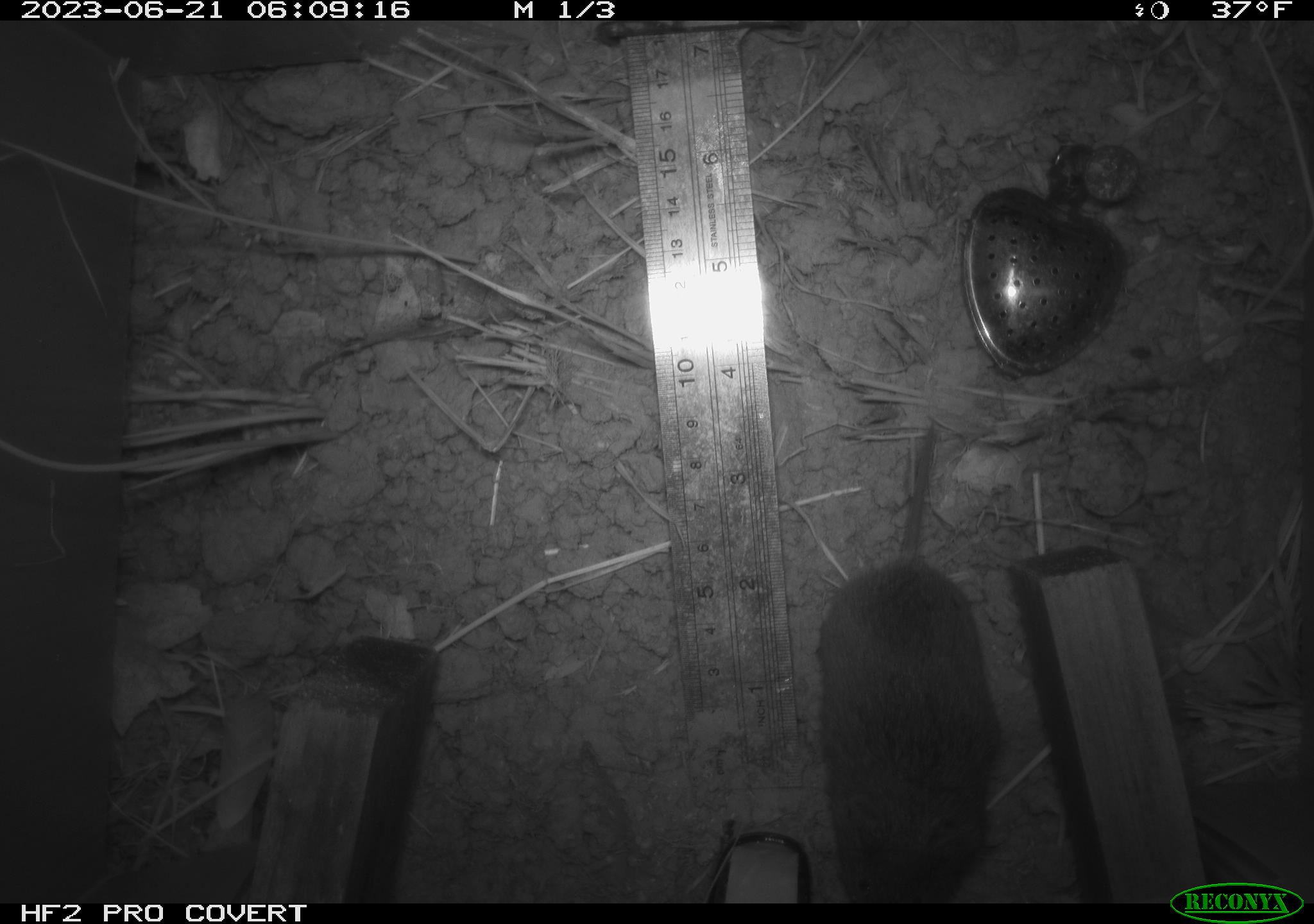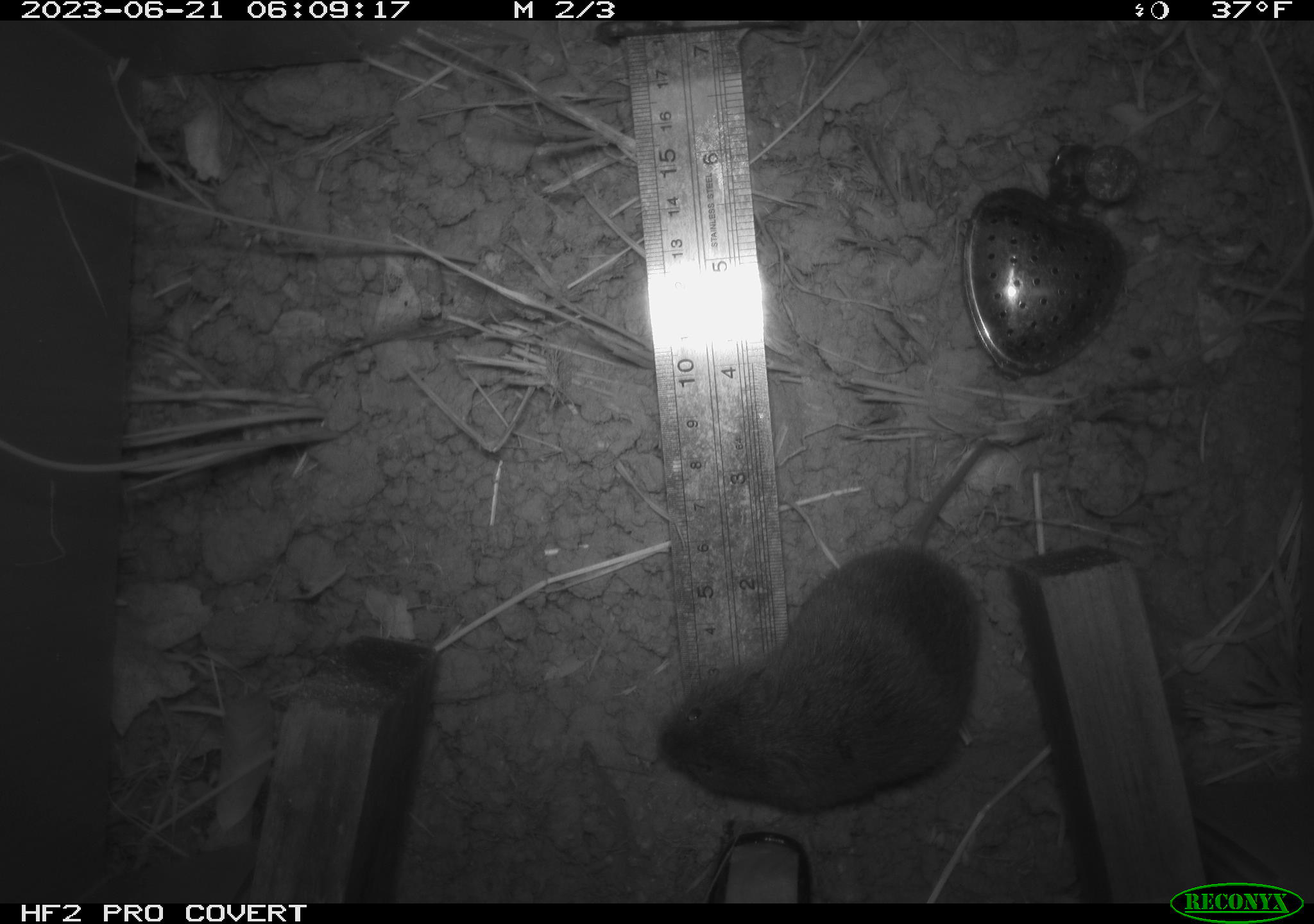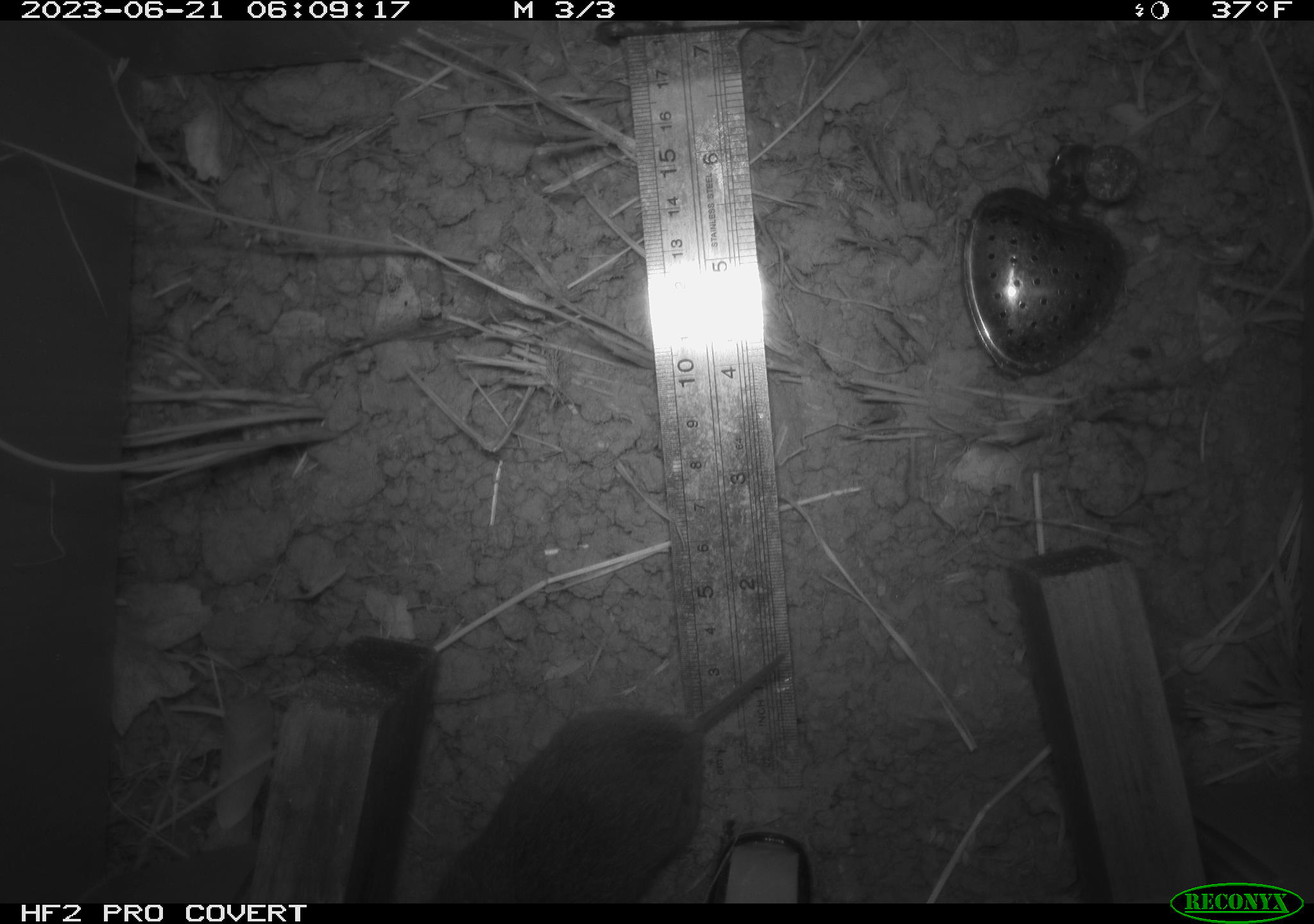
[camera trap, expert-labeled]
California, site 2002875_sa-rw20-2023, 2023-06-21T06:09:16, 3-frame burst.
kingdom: Animalia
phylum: Chordata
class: Mammalia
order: Rodentia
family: Cricetidae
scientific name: Arvicolinae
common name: voles, lemmings, and muskrats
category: arvicolinae subfamily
Arvicolinae subfamily (voles, lemmings, and muskrats) (Arvicolinae).